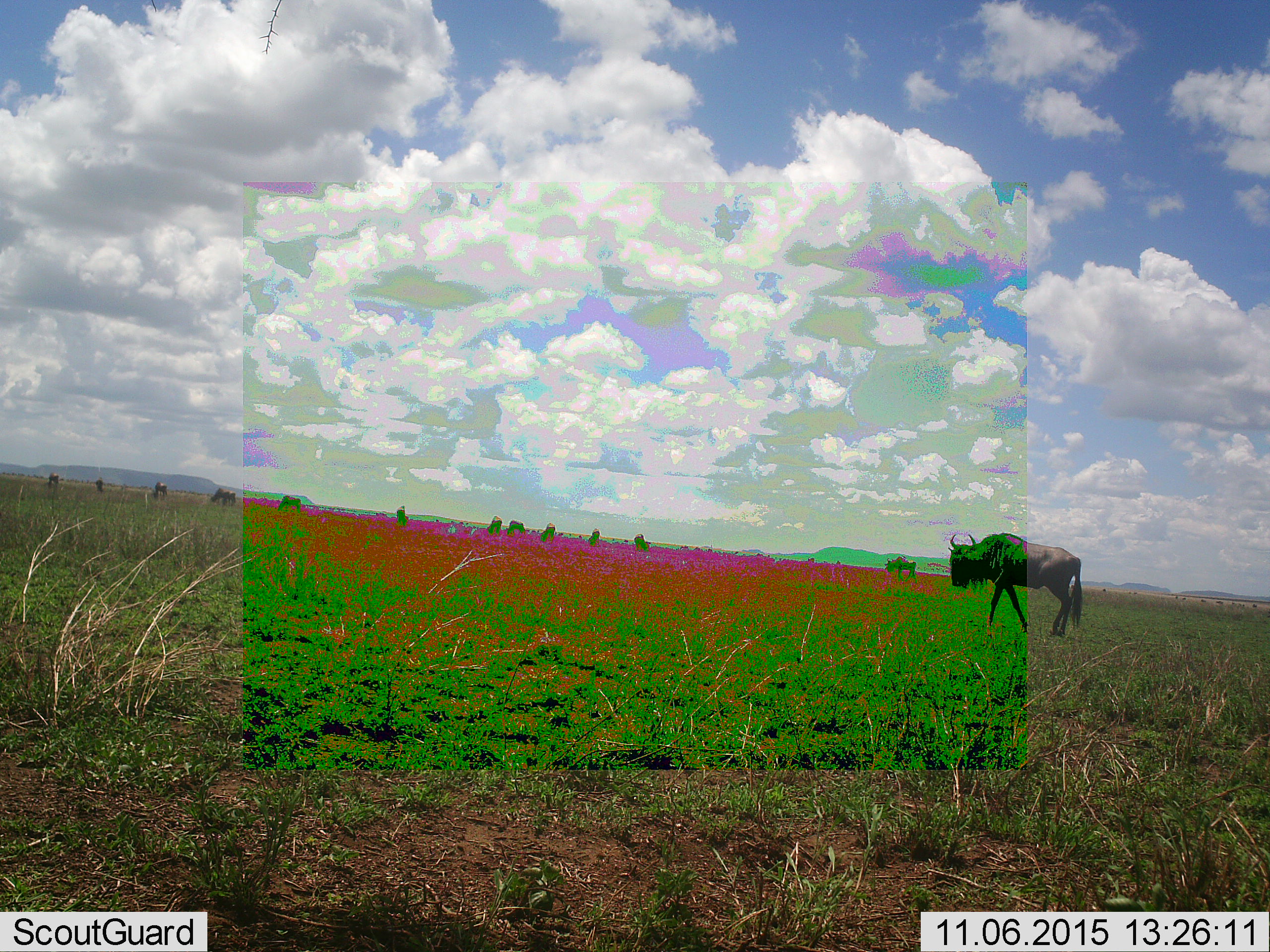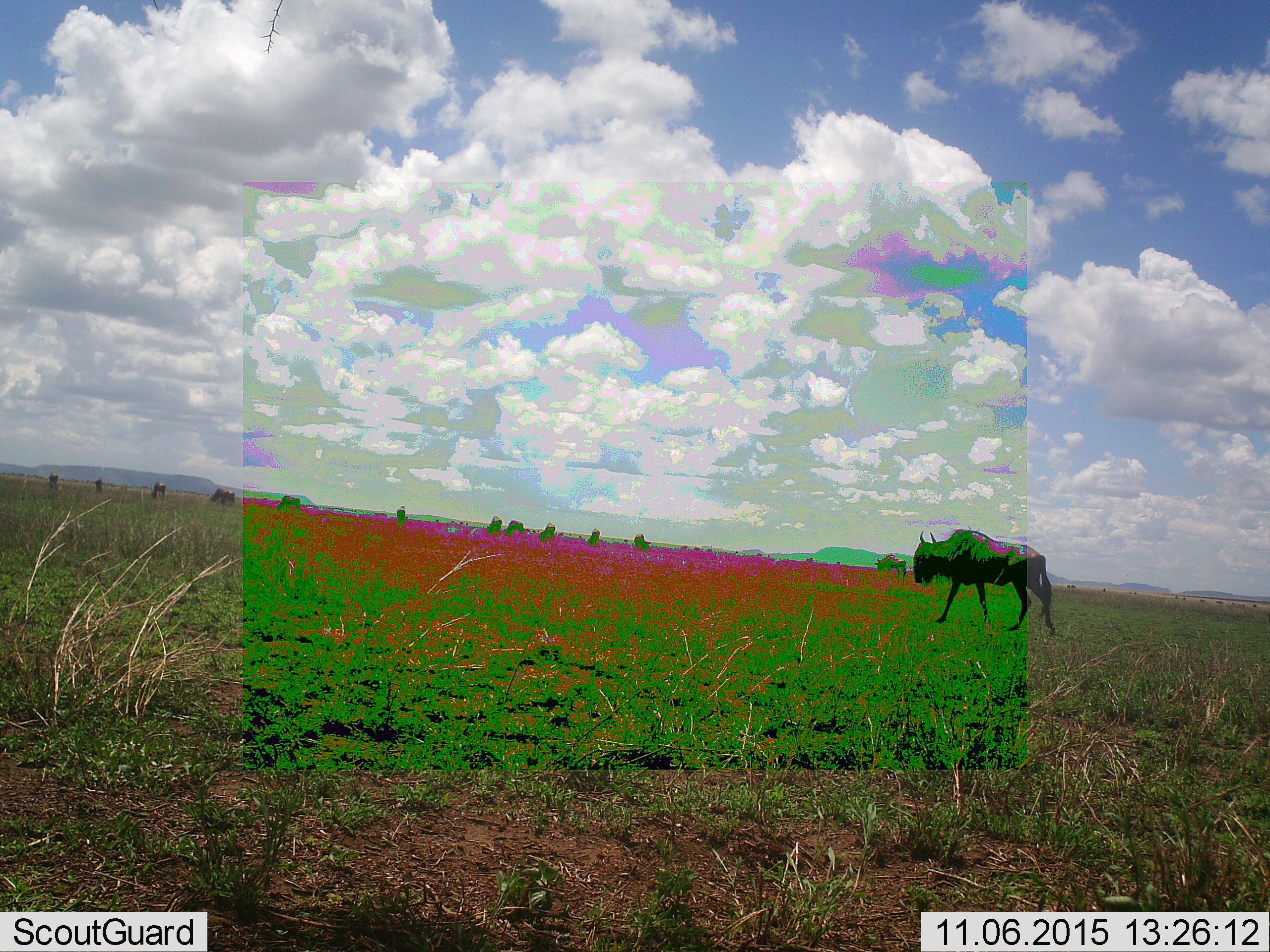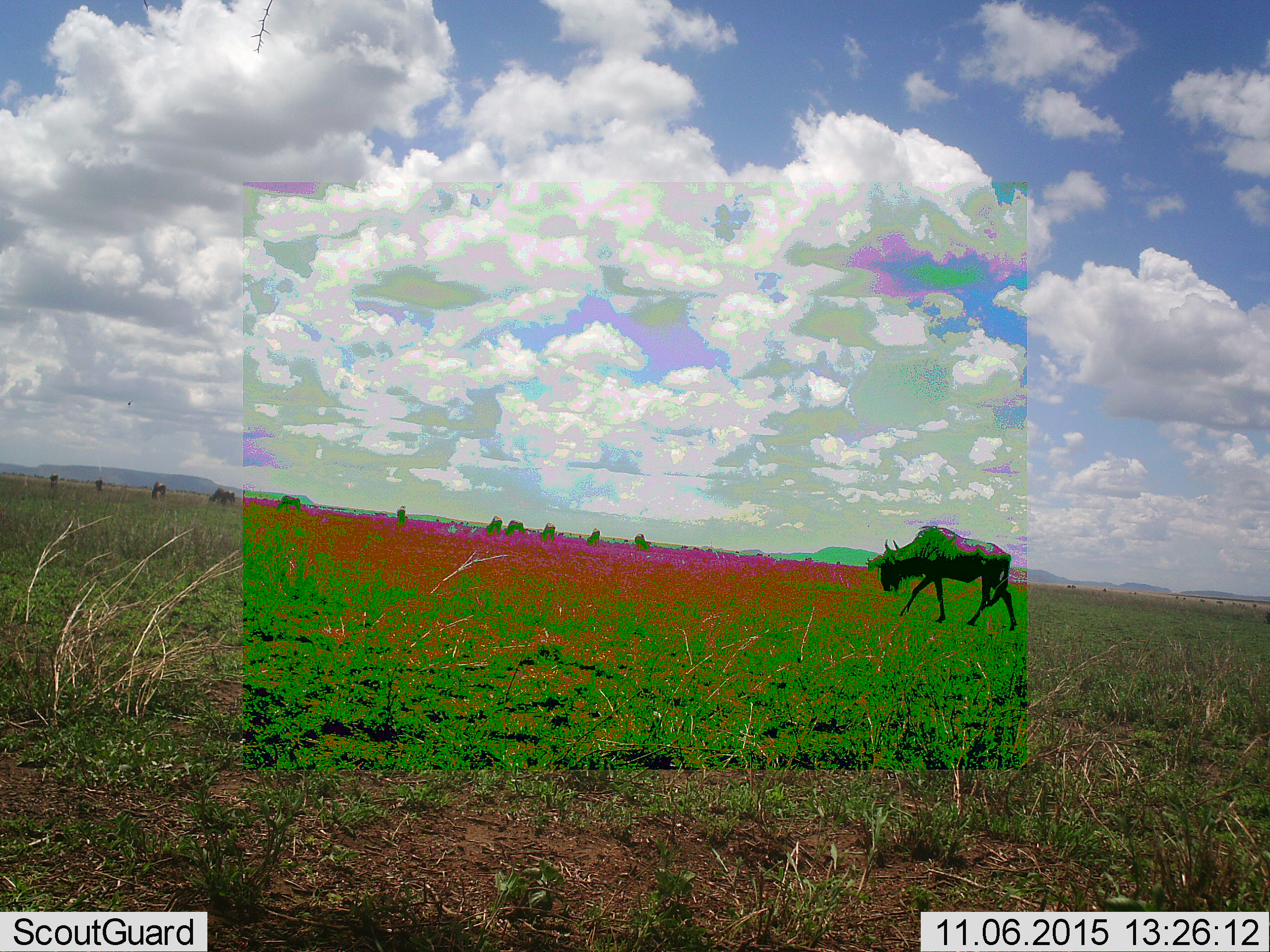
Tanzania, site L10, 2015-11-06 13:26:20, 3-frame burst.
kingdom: Animalia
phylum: Chordata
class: Mammalia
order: Artiodactyla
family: Bovidae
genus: Connochaetes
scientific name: Connochaetes taurinus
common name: blue wildebeest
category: wildebeest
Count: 11-50.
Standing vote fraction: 25%.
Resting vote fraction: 0%.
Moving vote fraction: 100%.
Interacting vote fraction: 0%.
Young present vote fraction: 0%.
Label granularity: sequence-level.